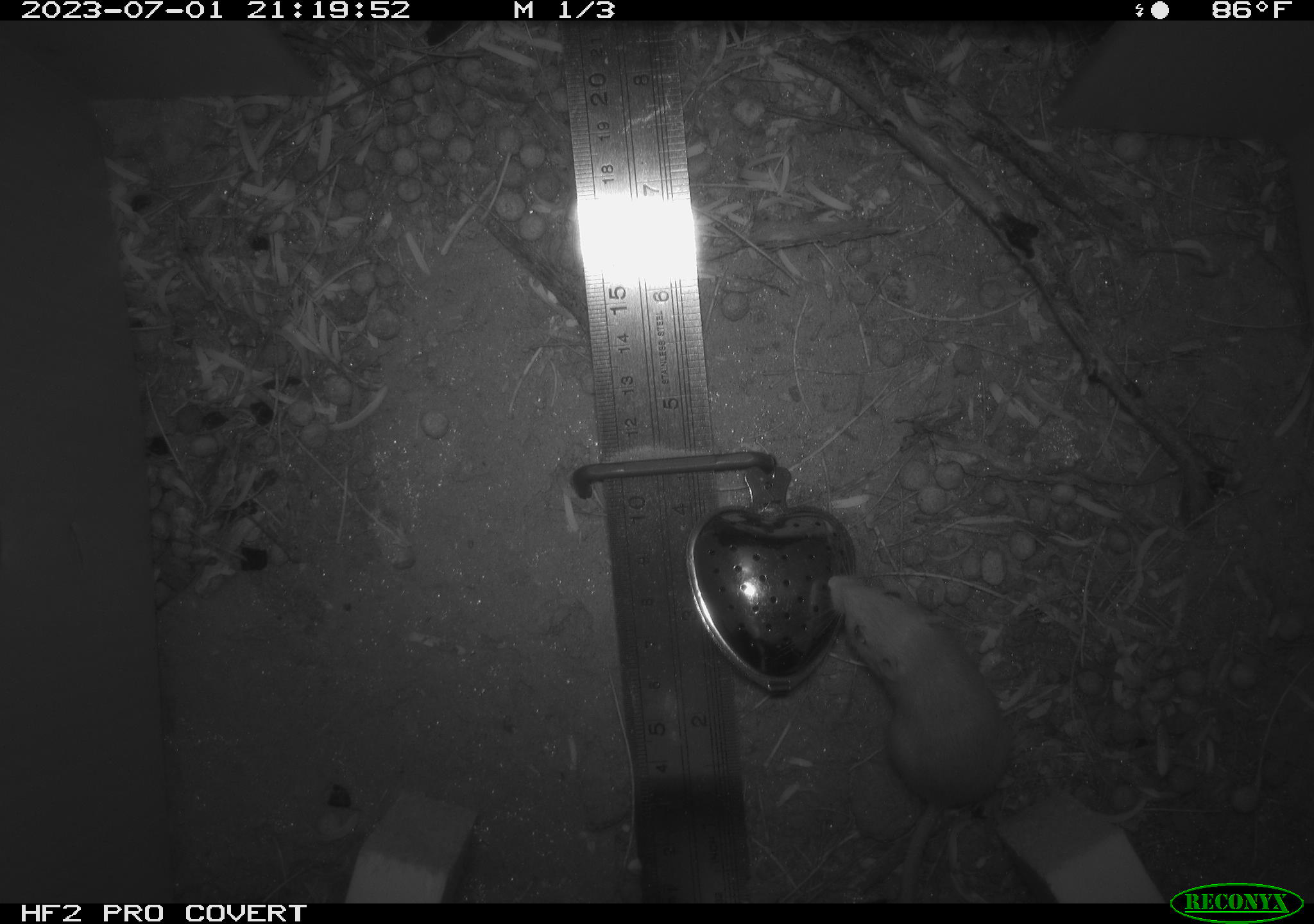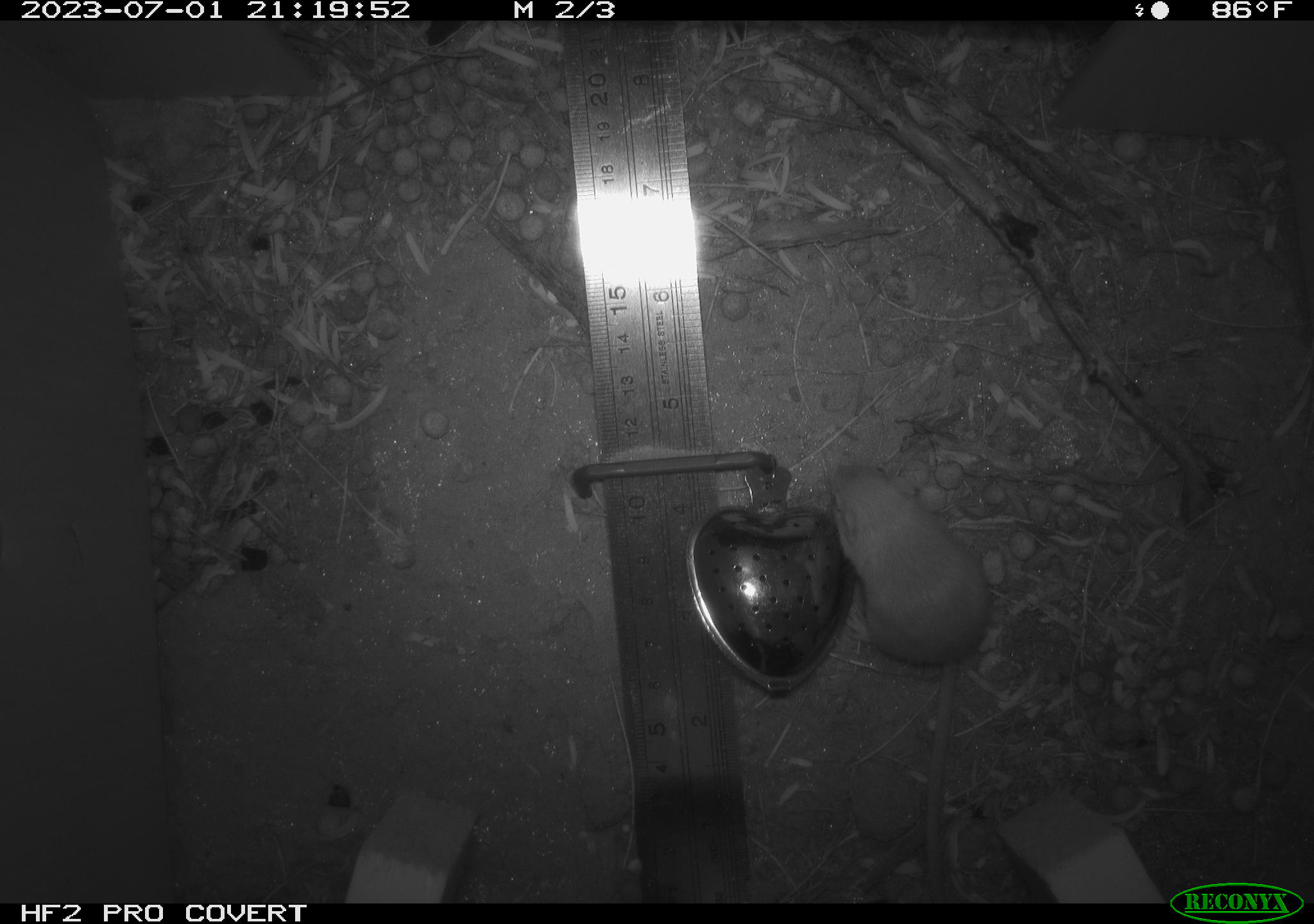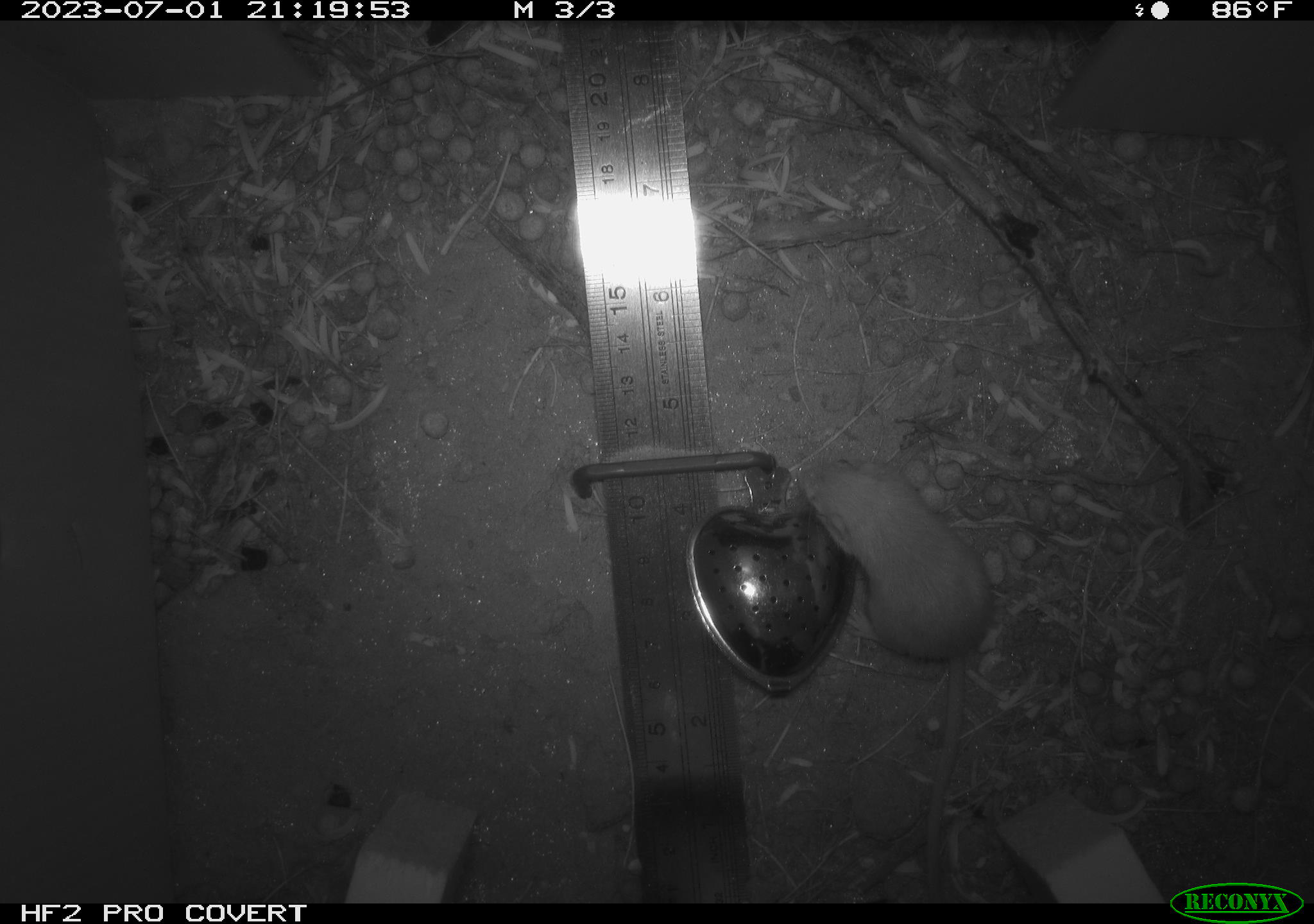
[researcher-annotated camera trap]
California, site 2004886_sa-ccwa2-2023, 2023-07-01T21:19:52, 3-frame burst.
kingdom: Animalia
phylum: Chordata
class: Mammalia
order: Rodentia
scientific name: Rodentia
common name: mouse species